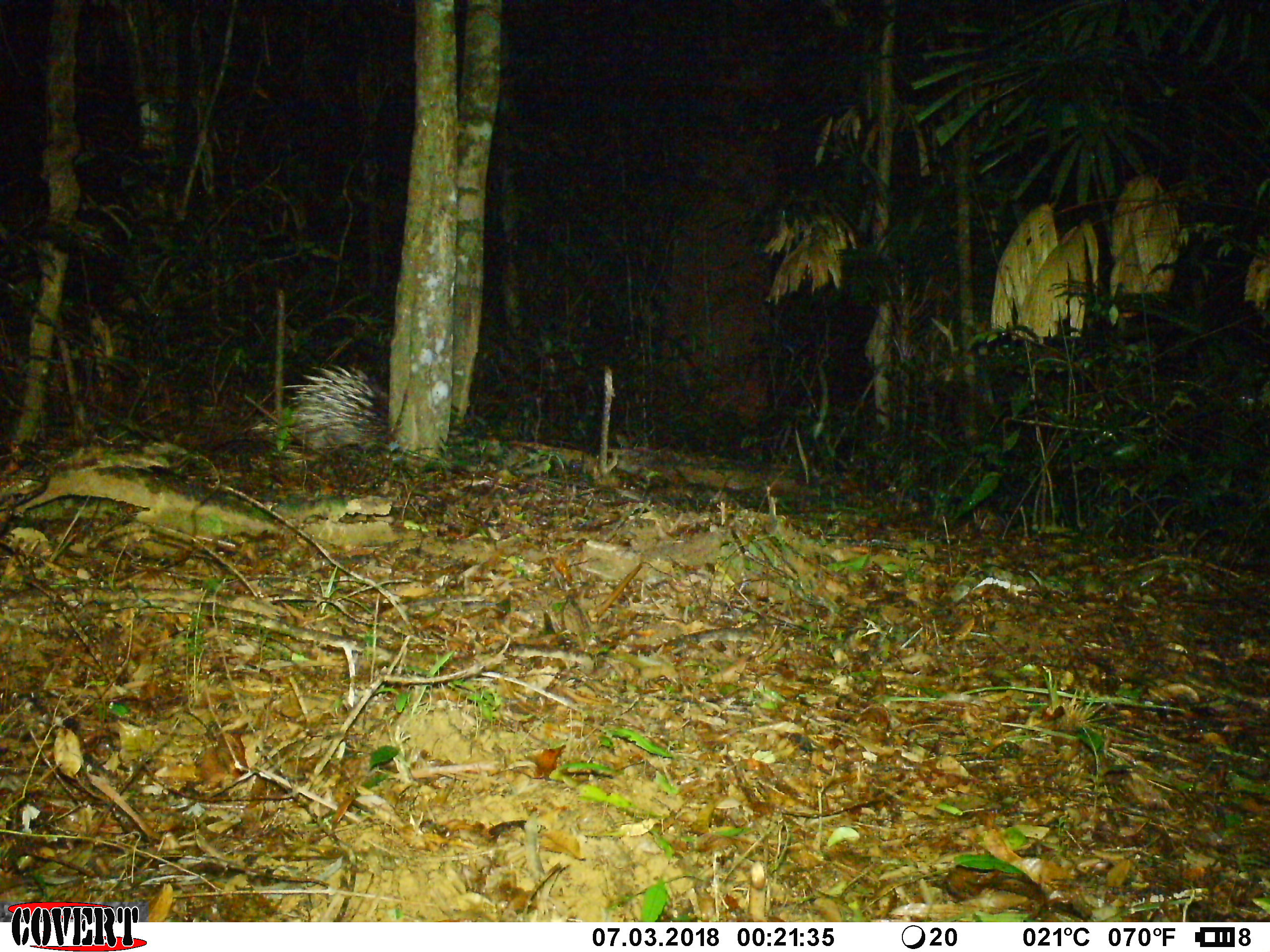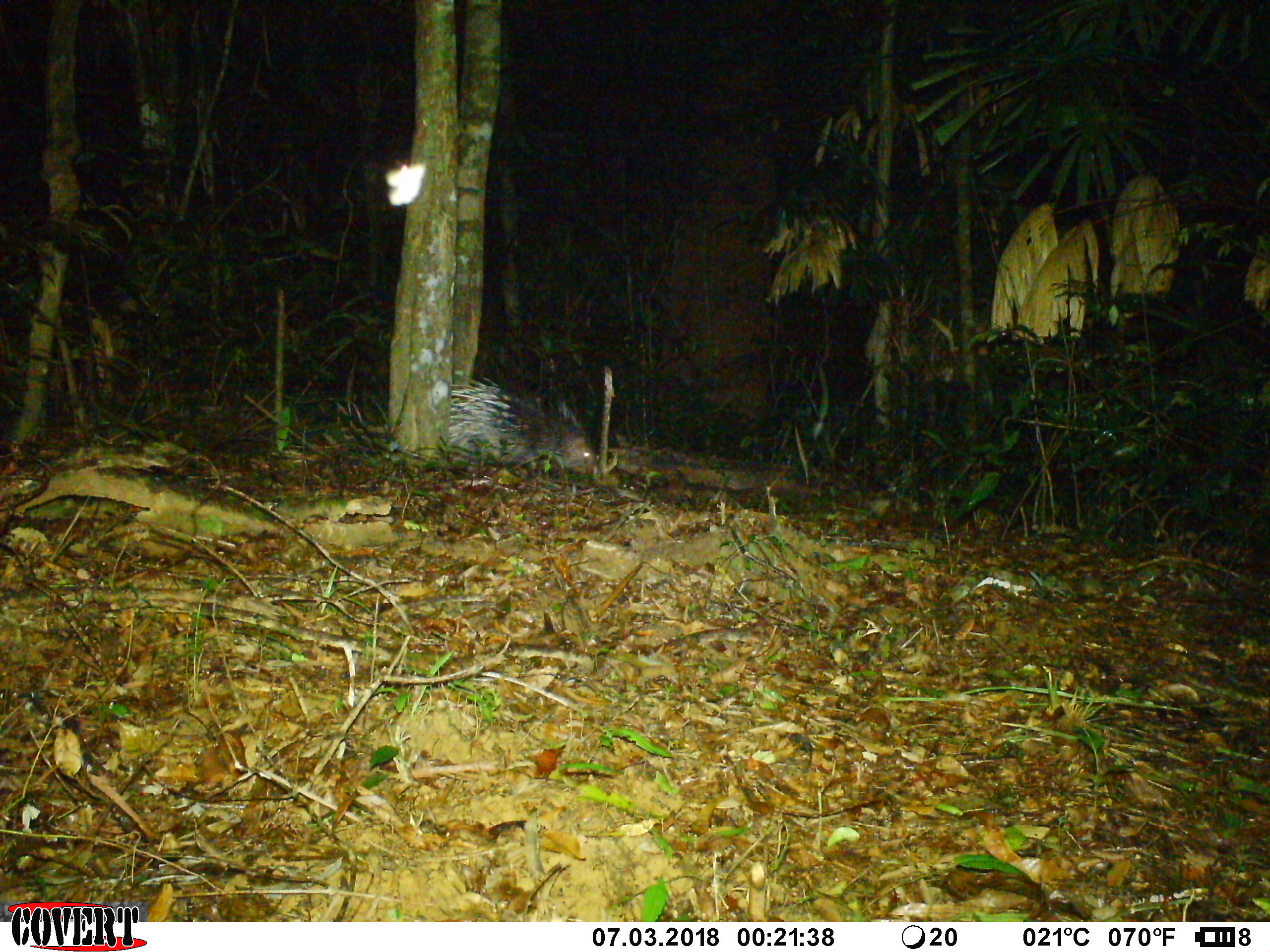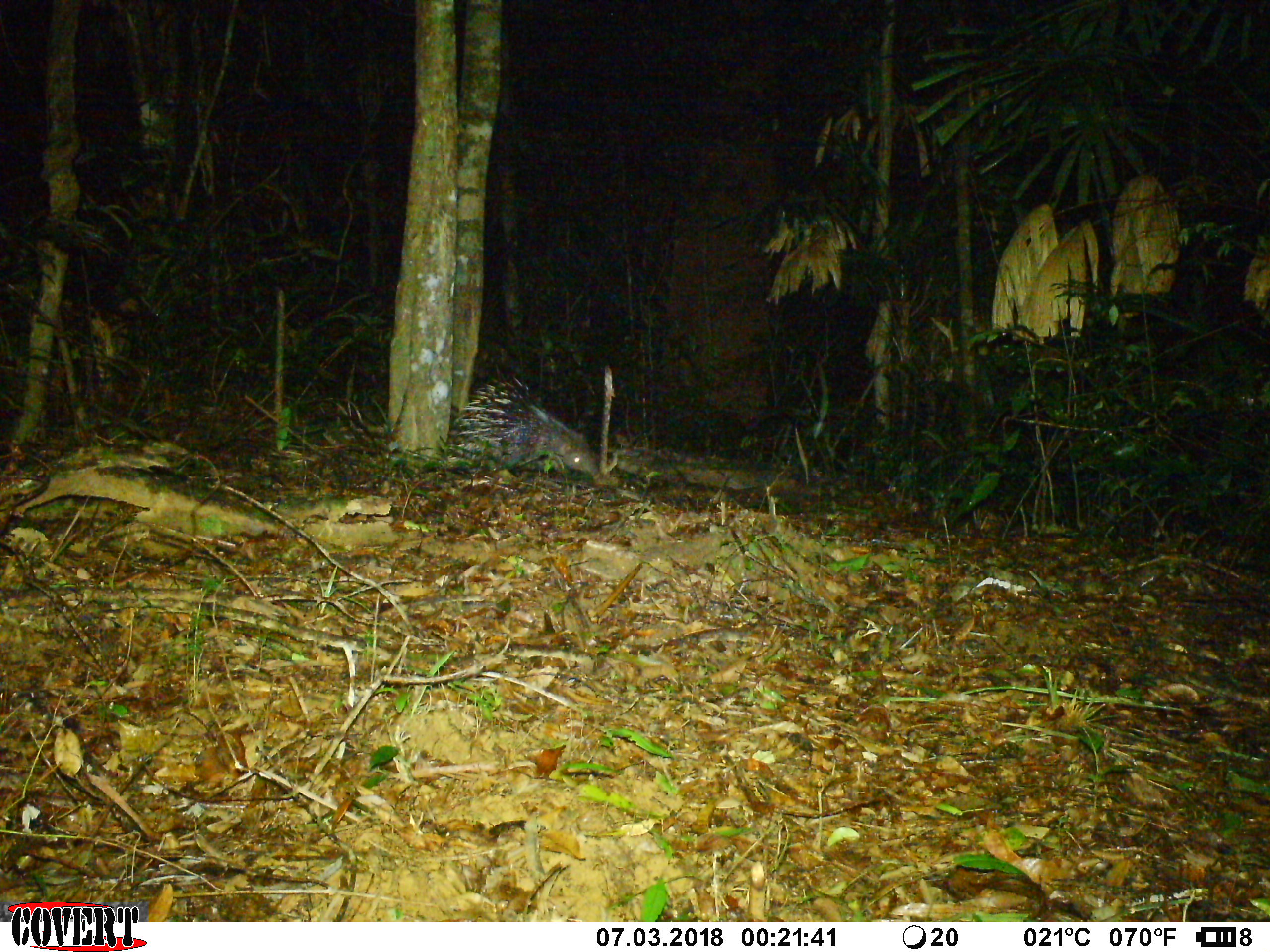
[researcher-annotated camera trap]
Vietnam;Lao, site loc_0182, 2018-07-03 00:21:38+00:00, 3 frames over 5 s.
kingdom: Animalia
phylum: Chordata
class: Mammalia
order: Rodentia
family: Hystricidae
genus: Hystrix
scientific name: Hystrix brachyura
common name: malayan porcupine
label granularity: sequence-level